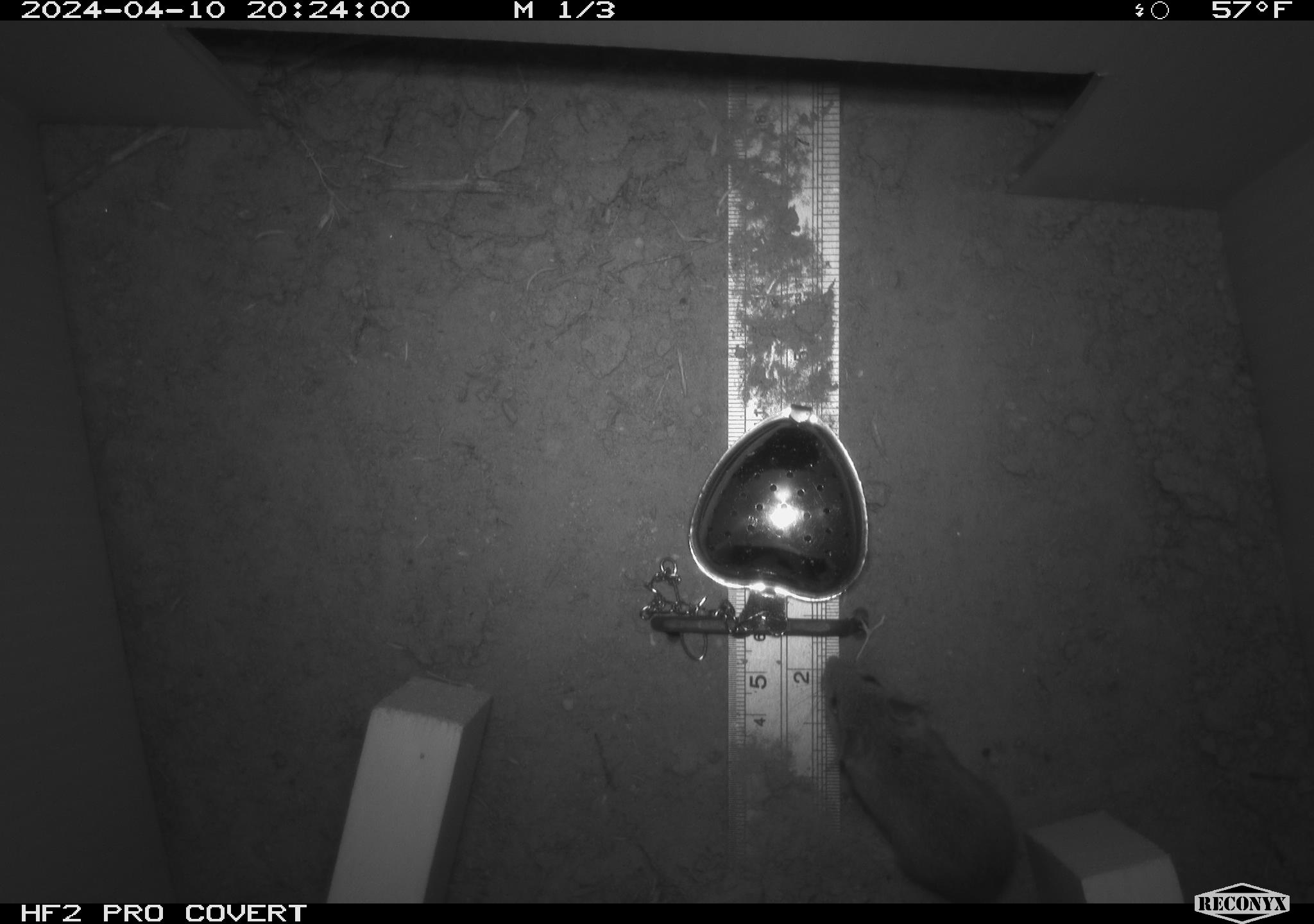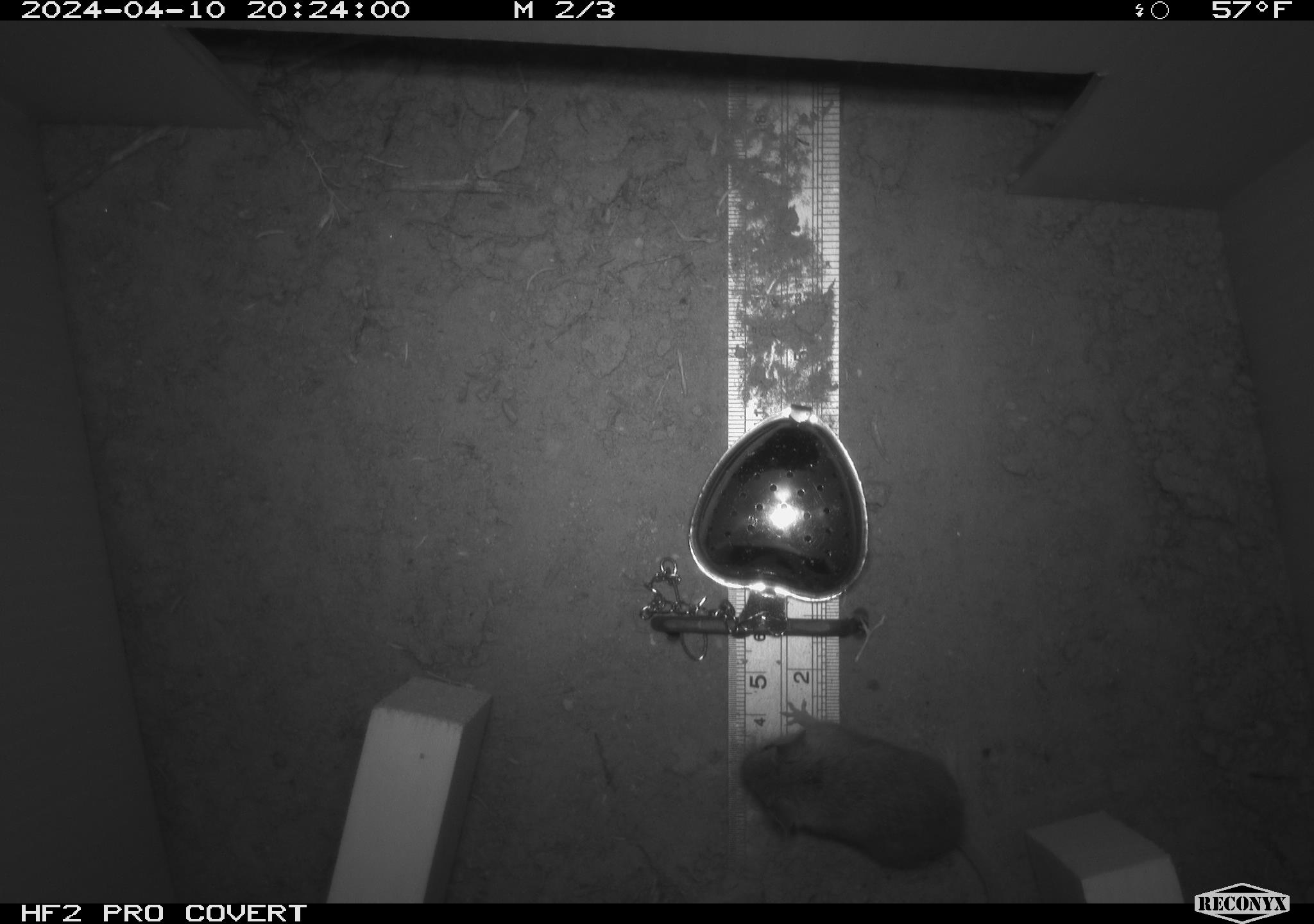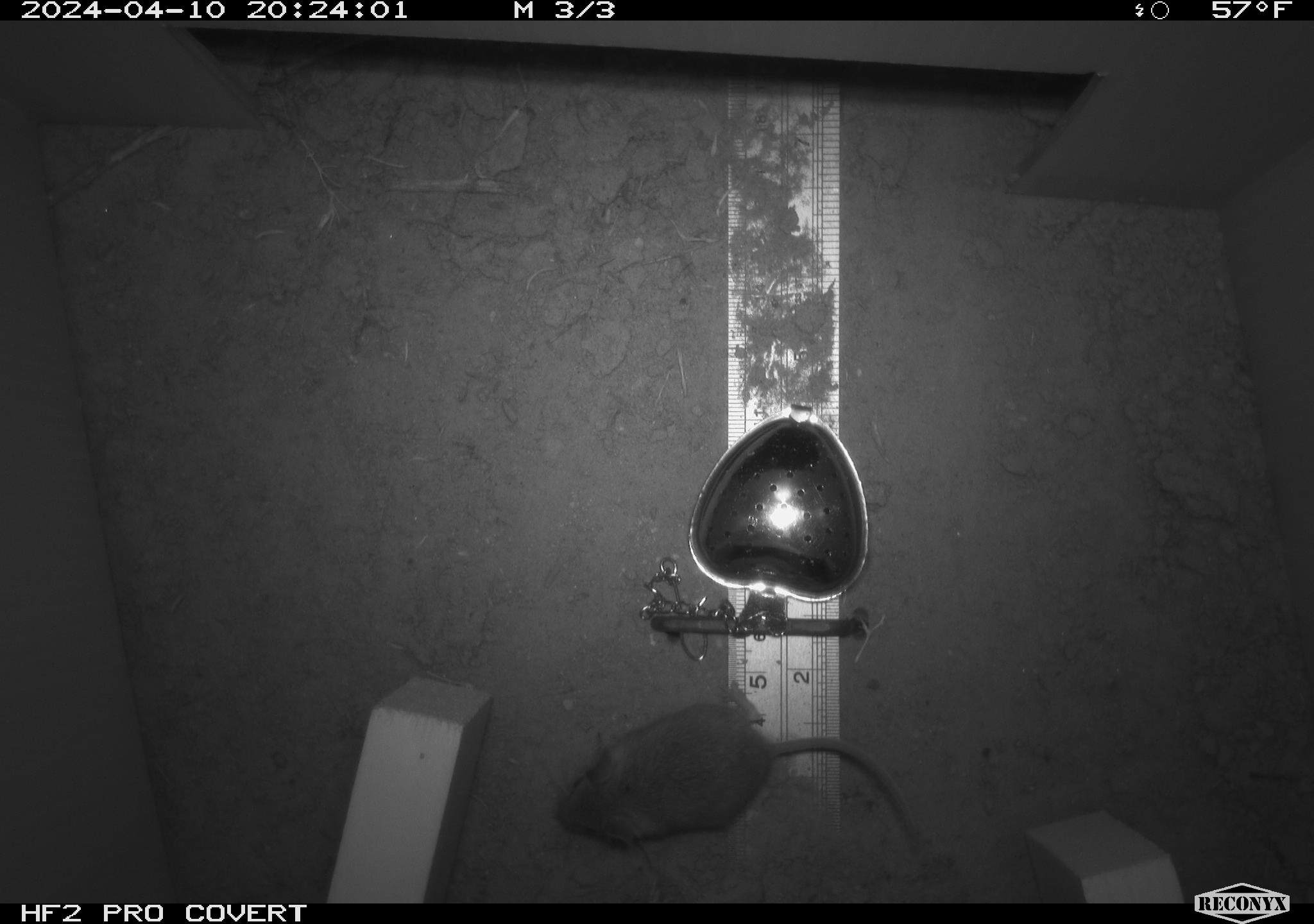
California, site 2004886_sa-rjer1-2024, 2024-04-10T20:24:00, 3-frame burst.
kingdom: Animalia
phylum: Chordata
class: Mammalia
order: Rodentia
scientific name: Rodentia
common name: mouse species